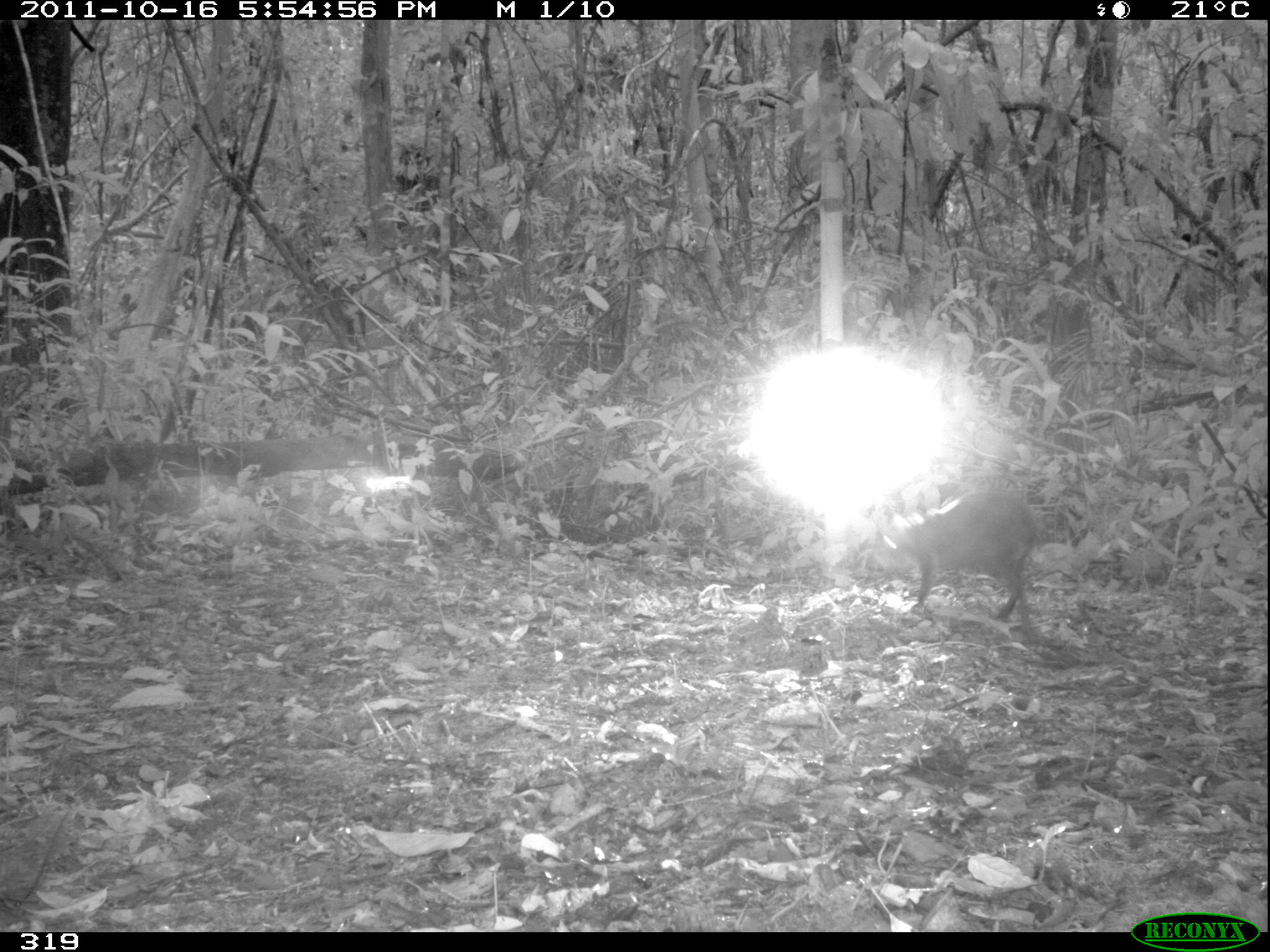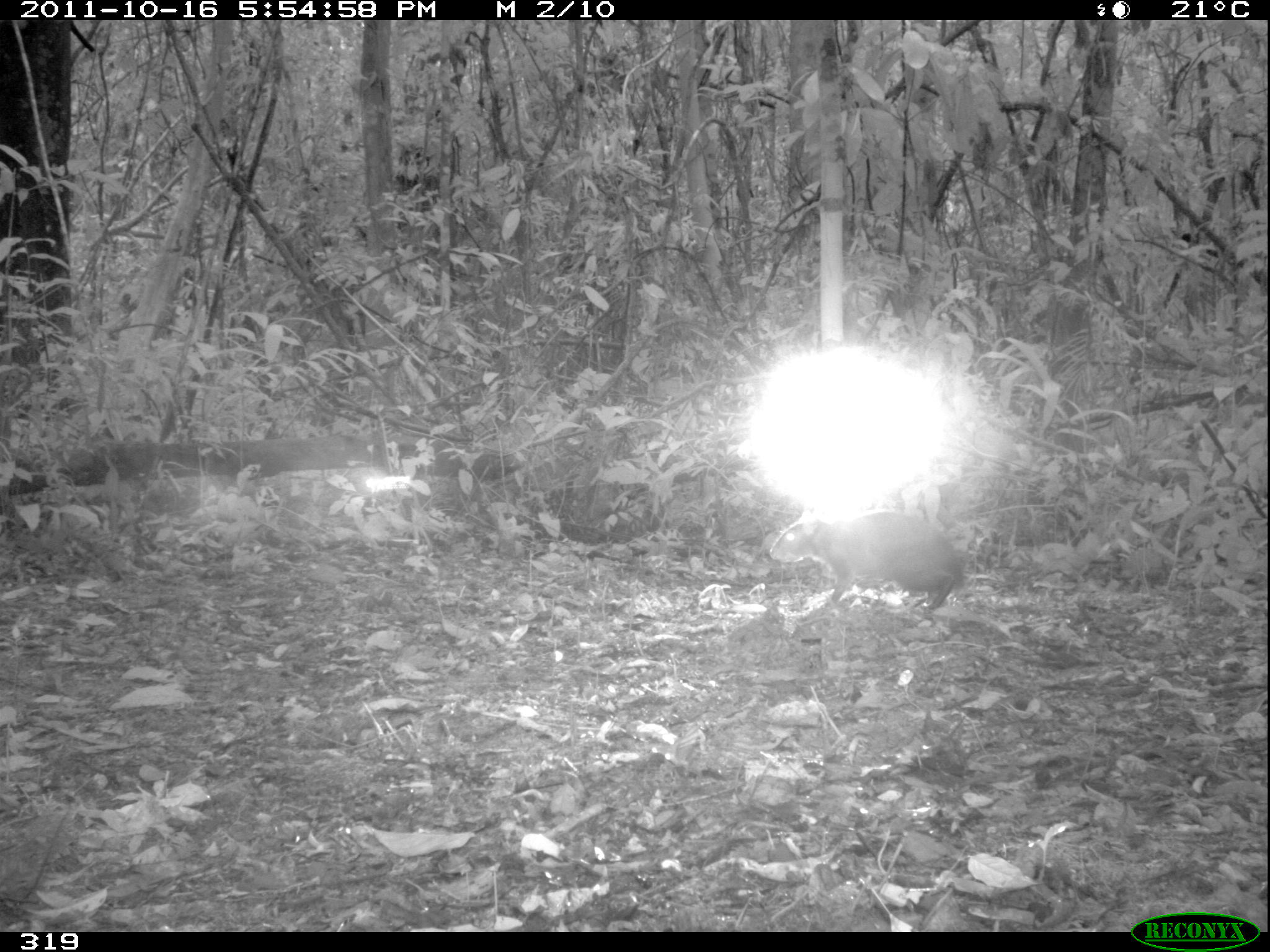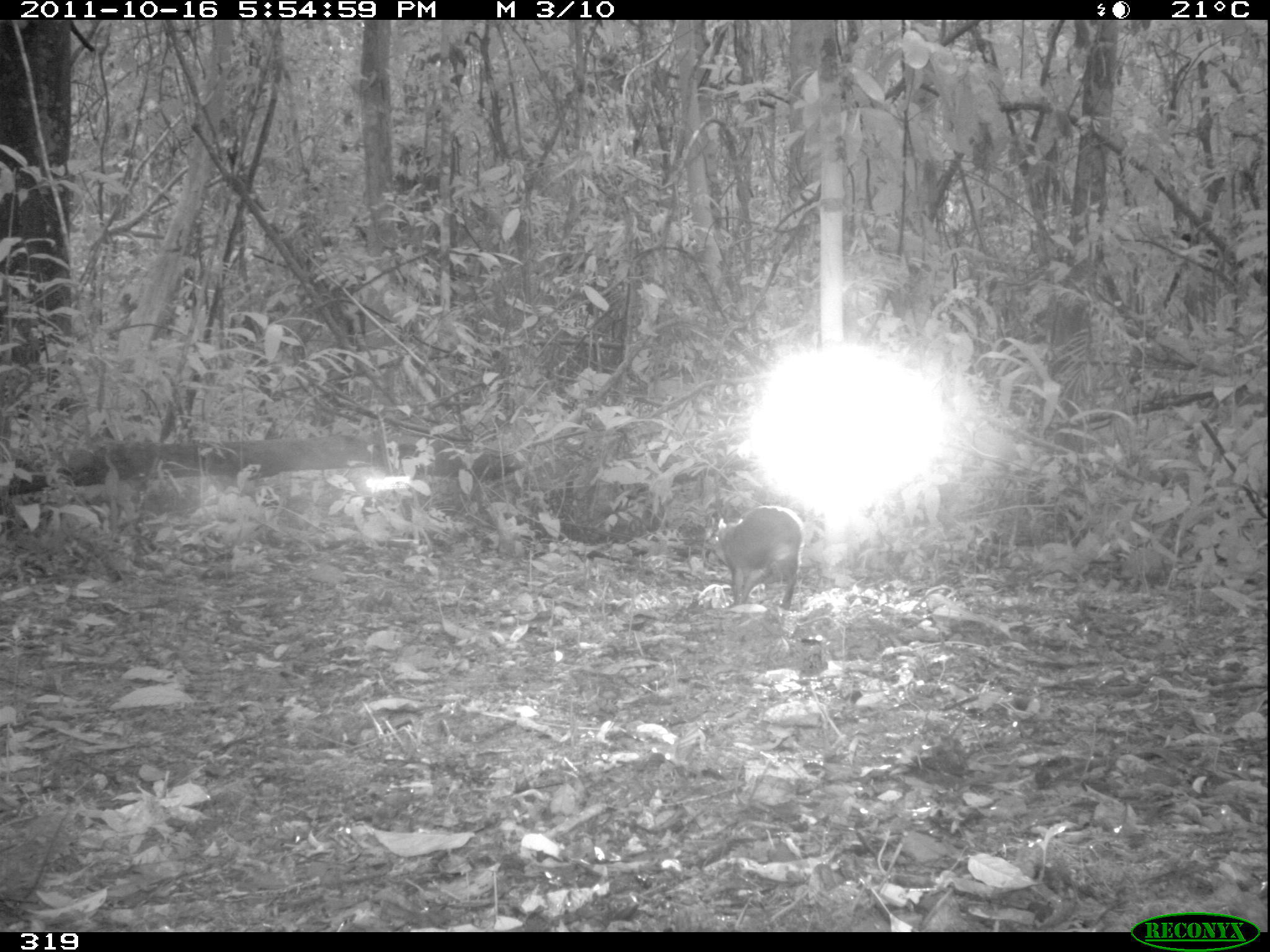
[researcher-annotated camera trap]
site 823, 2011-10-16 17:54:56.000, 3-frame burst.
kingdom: Animalia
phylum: Chordata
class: Mammalia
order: Rodentia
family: Dasyproctidae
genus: Dasyprocta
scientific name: Dasyprocta punctata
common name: central american agouti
Dasyprocta punctata (central american agouti).